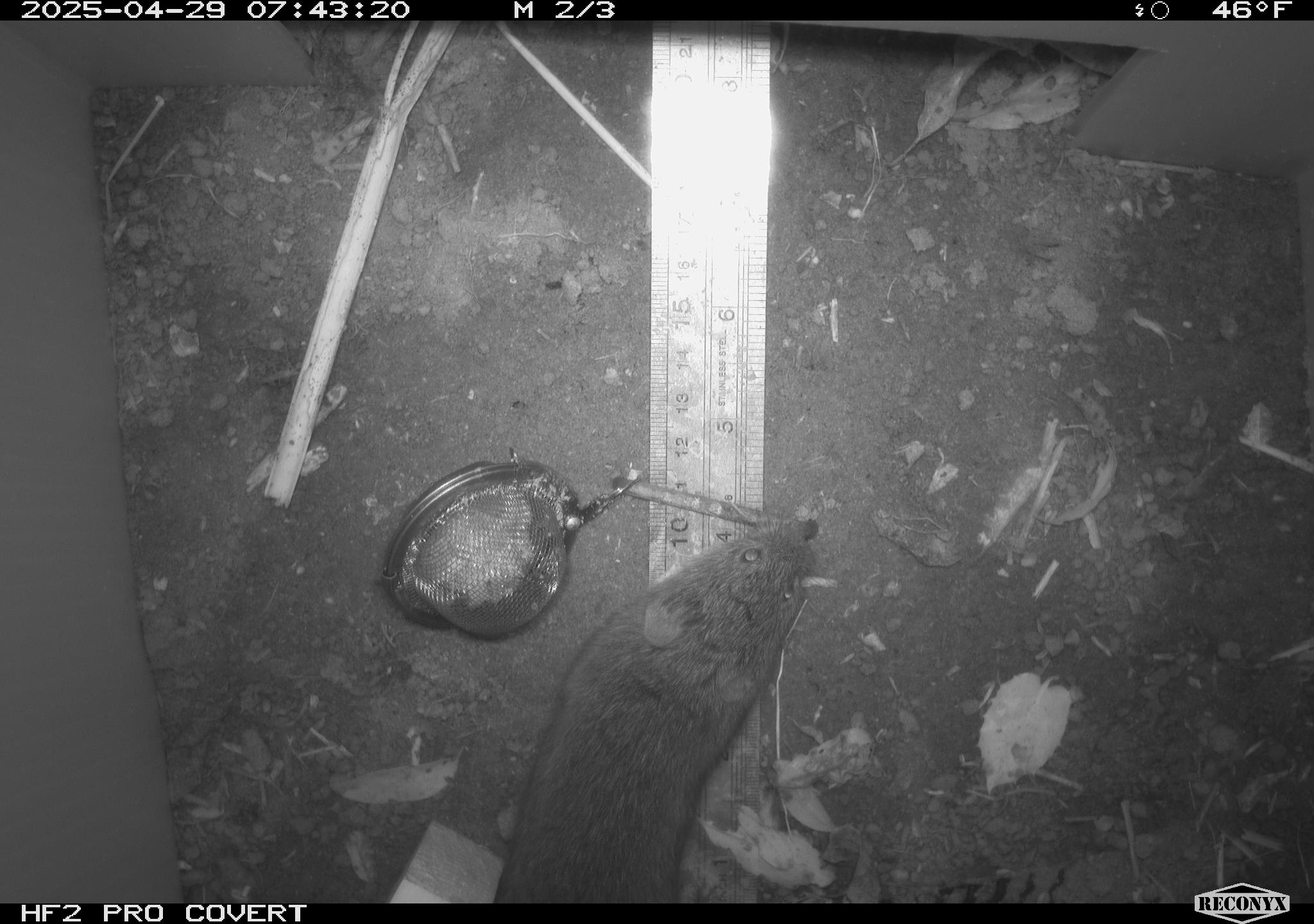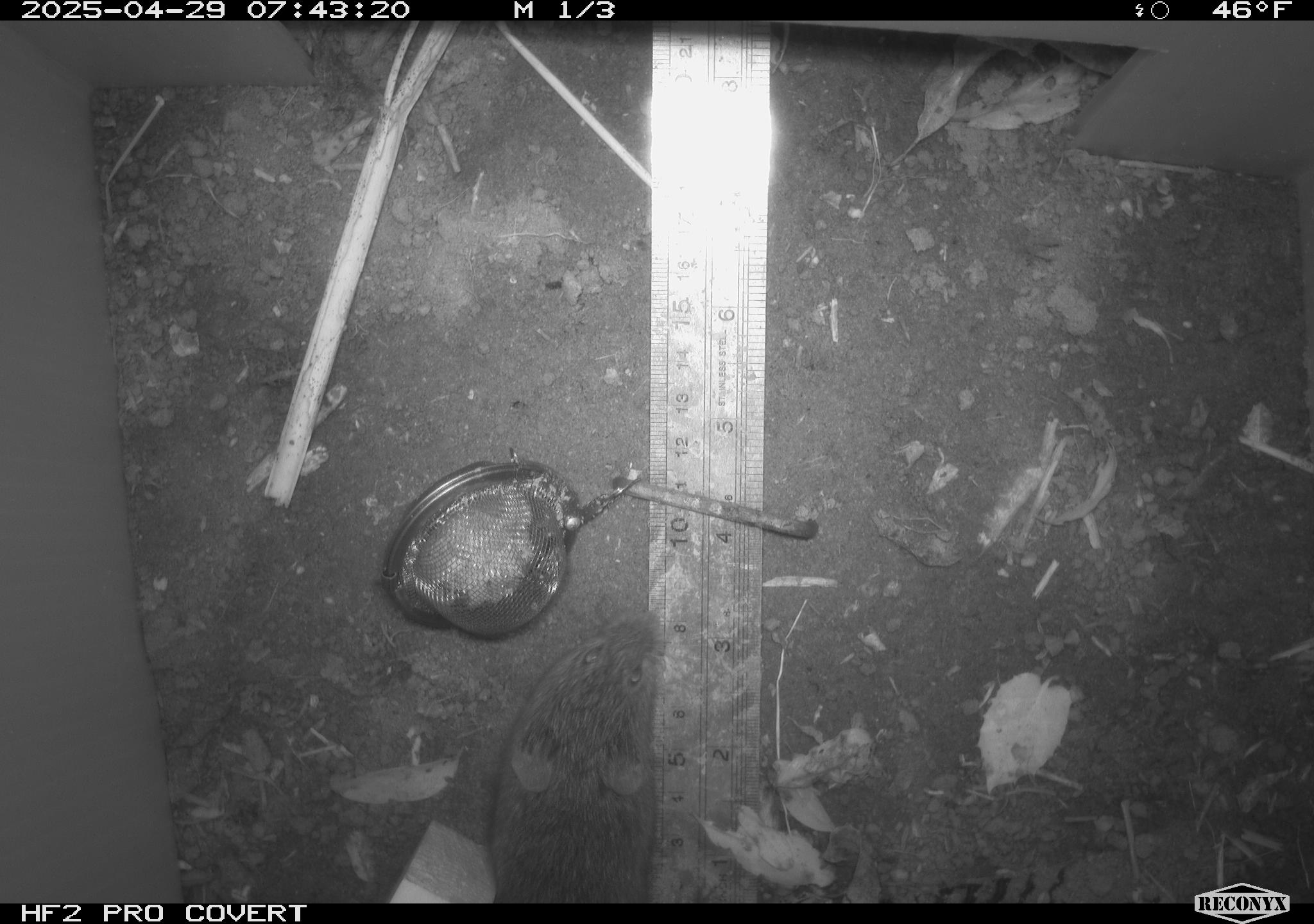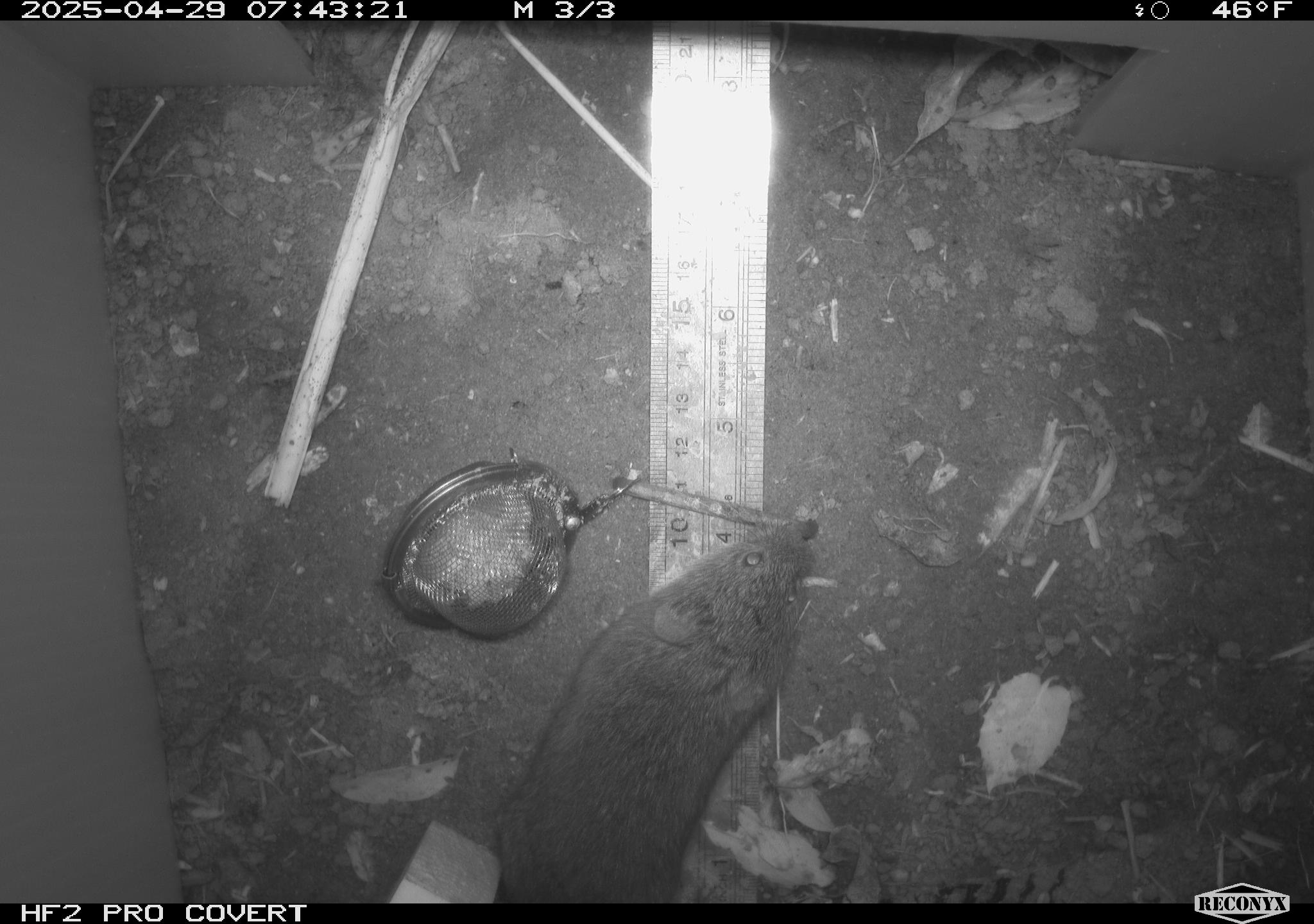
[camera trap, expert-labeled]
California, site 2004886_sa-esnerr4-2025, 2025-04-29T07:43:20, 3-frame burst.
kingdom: Animalia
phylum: Chordata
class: Mammalia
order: Rodentia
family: Cricetidae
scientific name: Arvicolinae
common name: voles, lemmings, and muskrats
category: arvicolinae subfamily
Arvicolinae subfamily (voles, lemmings, and muskrats) (Arvicolinae).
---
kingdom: Animalia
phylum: Chordata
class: Mammalia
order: Rodentia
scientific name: Rodentia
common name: rodent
Rodent (Rodentia).